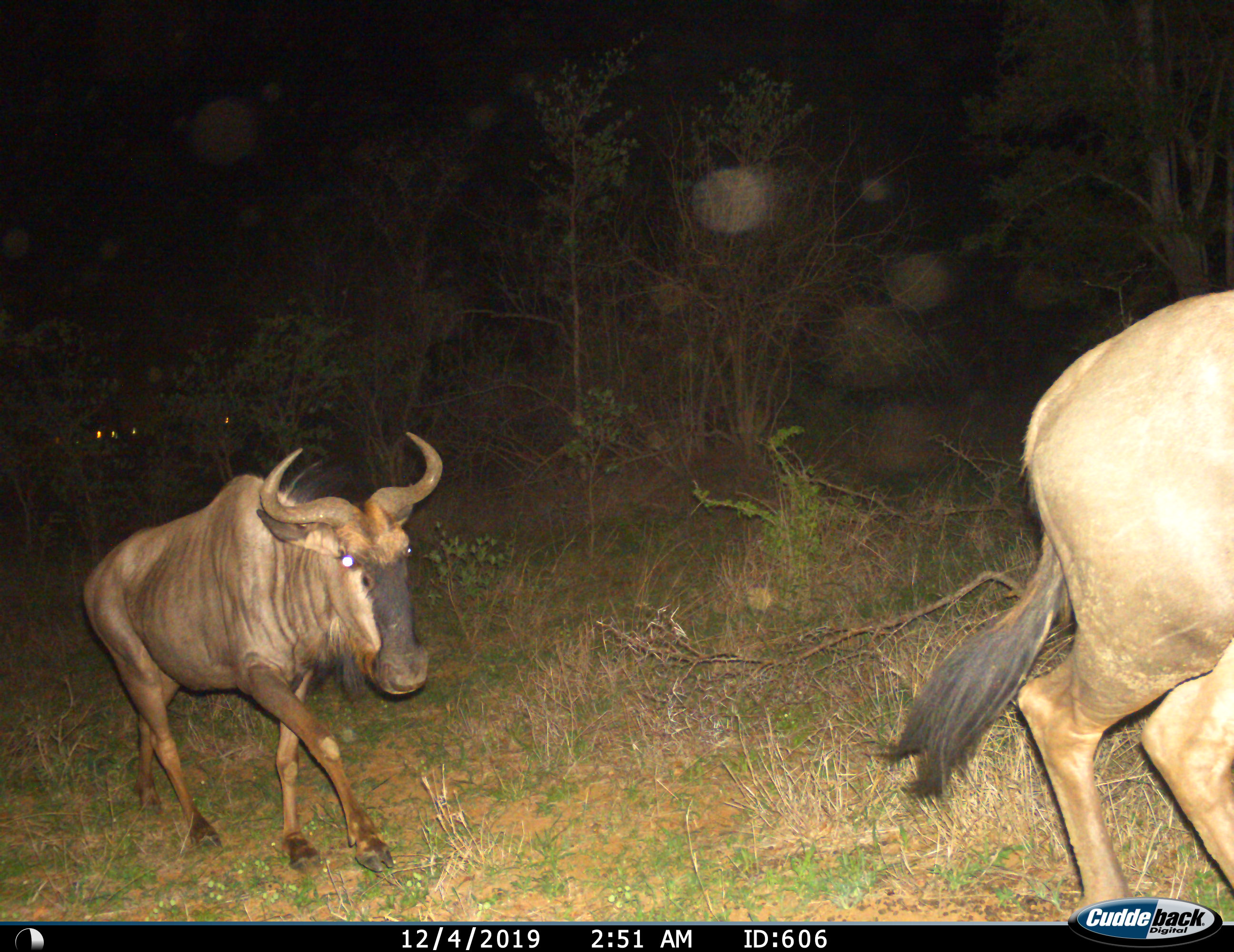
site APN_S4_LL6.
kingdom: Animalia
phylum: Chordata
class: Mammalia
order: Artiodactyla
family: Bovidae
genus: Connochaetes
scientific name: Connochaetes taurinus taurinus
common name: blue wildebeest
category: wildebeestblue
Wildebeestblue (blue wildebeest) (Connochaetes taurinus taurinus), count 2. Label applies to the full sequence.